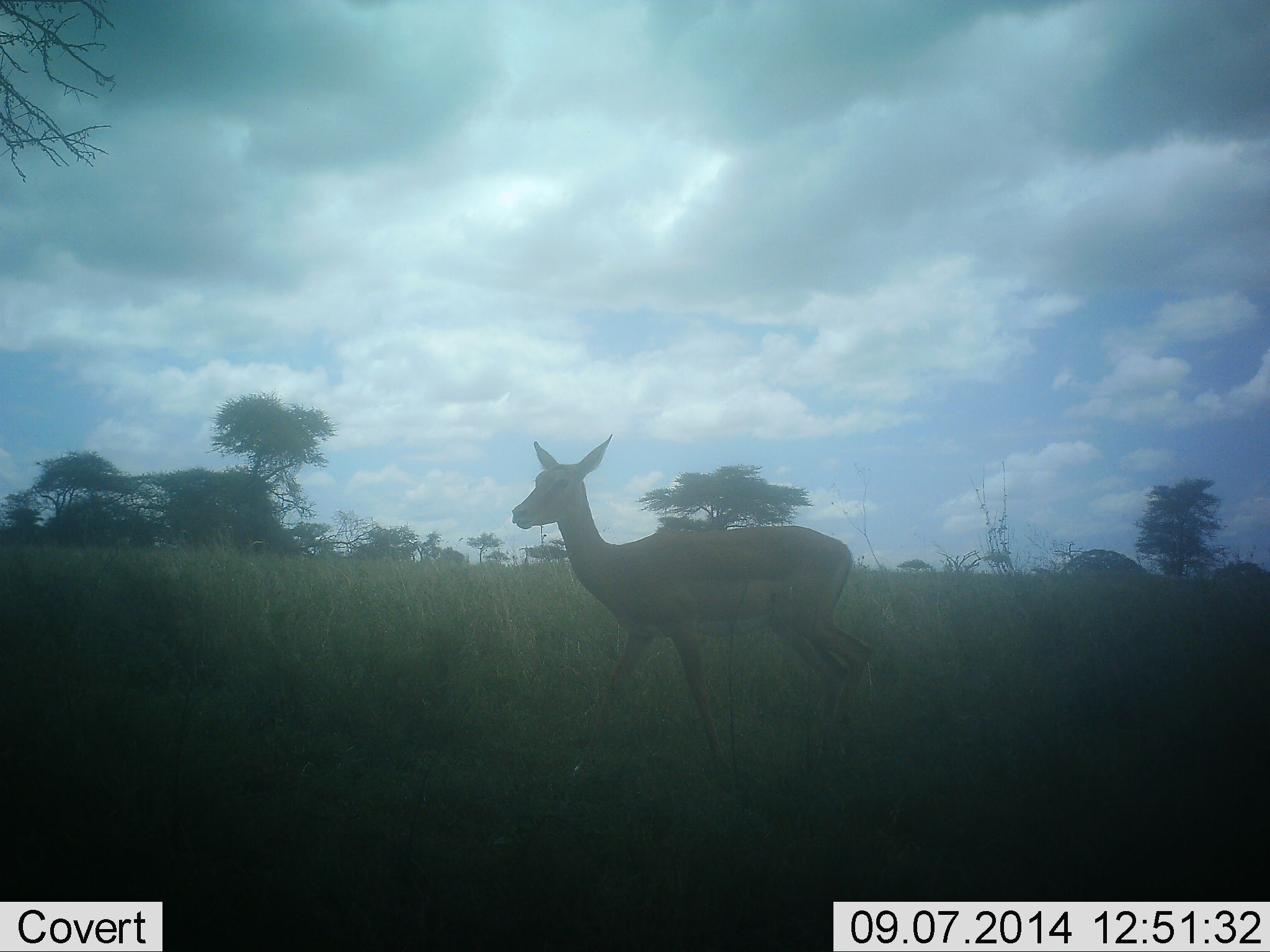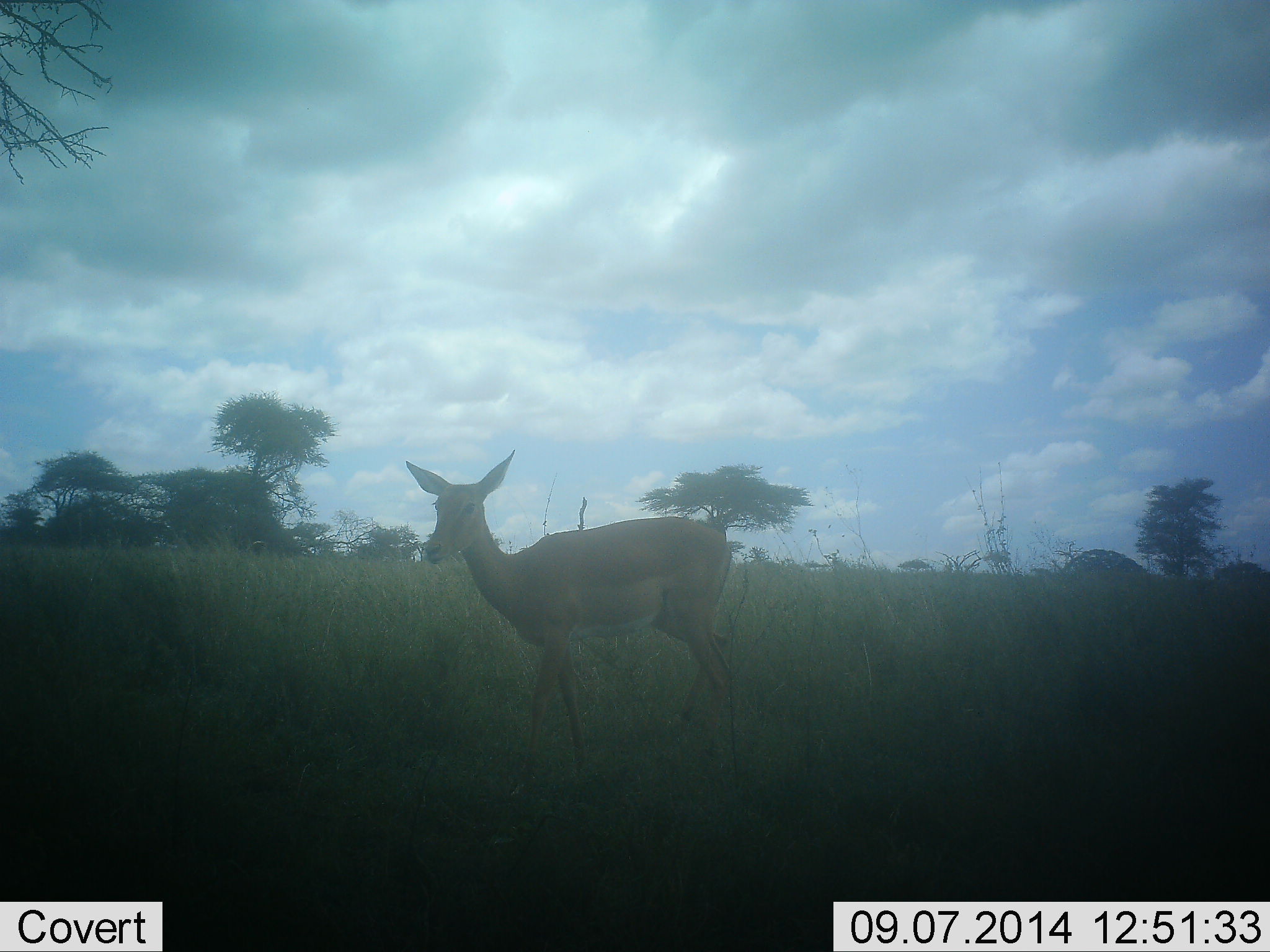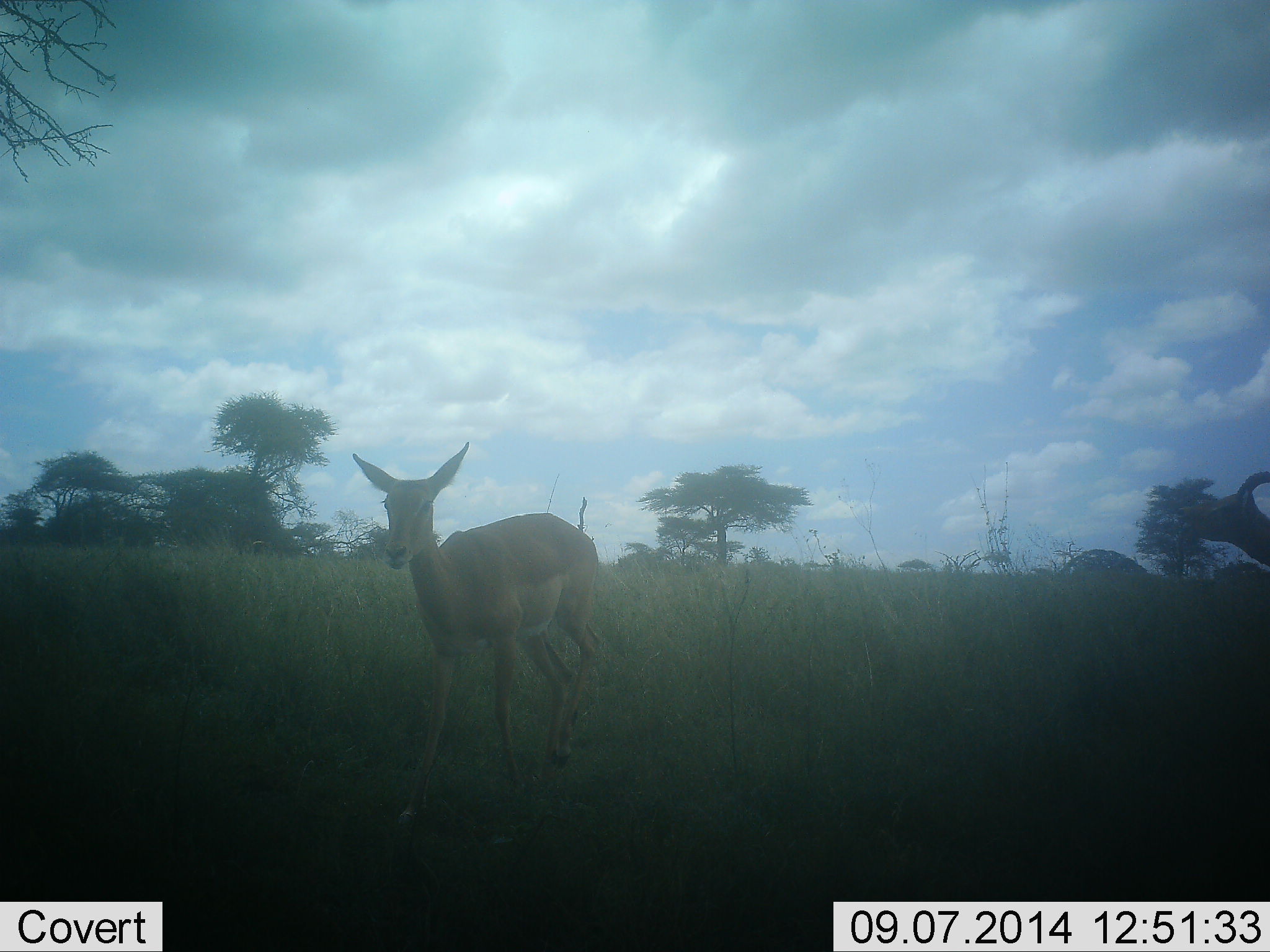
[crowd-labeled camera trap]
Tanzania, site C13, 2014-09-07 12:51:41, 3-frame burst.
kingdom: Animalia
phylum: Chordata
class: Mammalia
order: Artiodactyla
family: Bovidae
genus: Aepyceros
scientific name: Aepyceros melampus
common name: impala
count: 2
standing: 12%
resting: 0%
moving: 88%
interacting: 12%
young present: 0%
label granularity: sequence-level